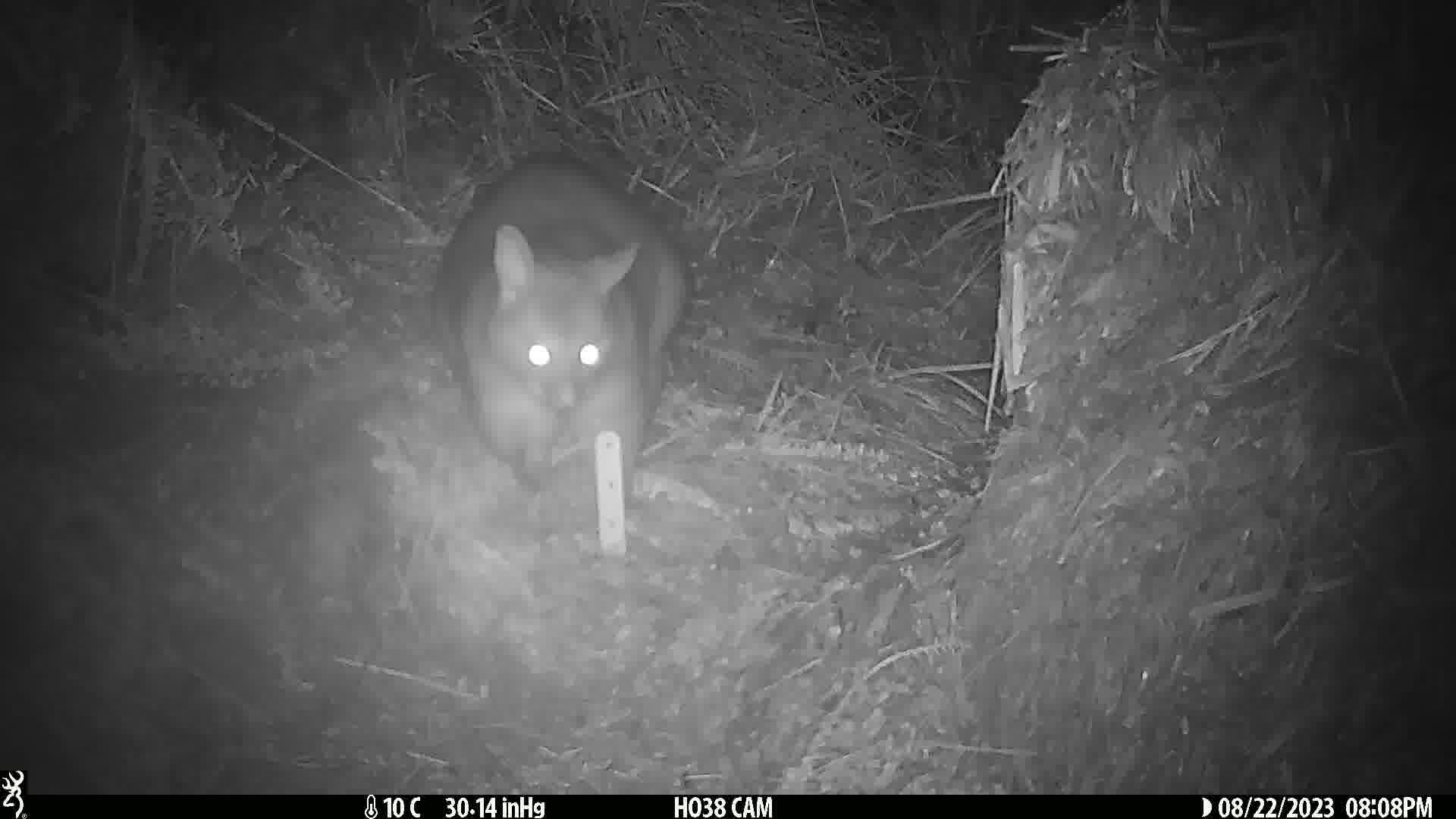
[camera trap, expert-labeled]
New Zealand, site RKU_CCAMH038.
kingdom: Animalia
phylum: Chordata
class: Mammalia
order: Diprotodontia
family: Phalangeridae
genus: Trichosurus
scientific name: Trichosurus vulpecula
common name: common brushtail possum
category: possum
Possum (common brushtail possum) (Trichosurus vulpecula).